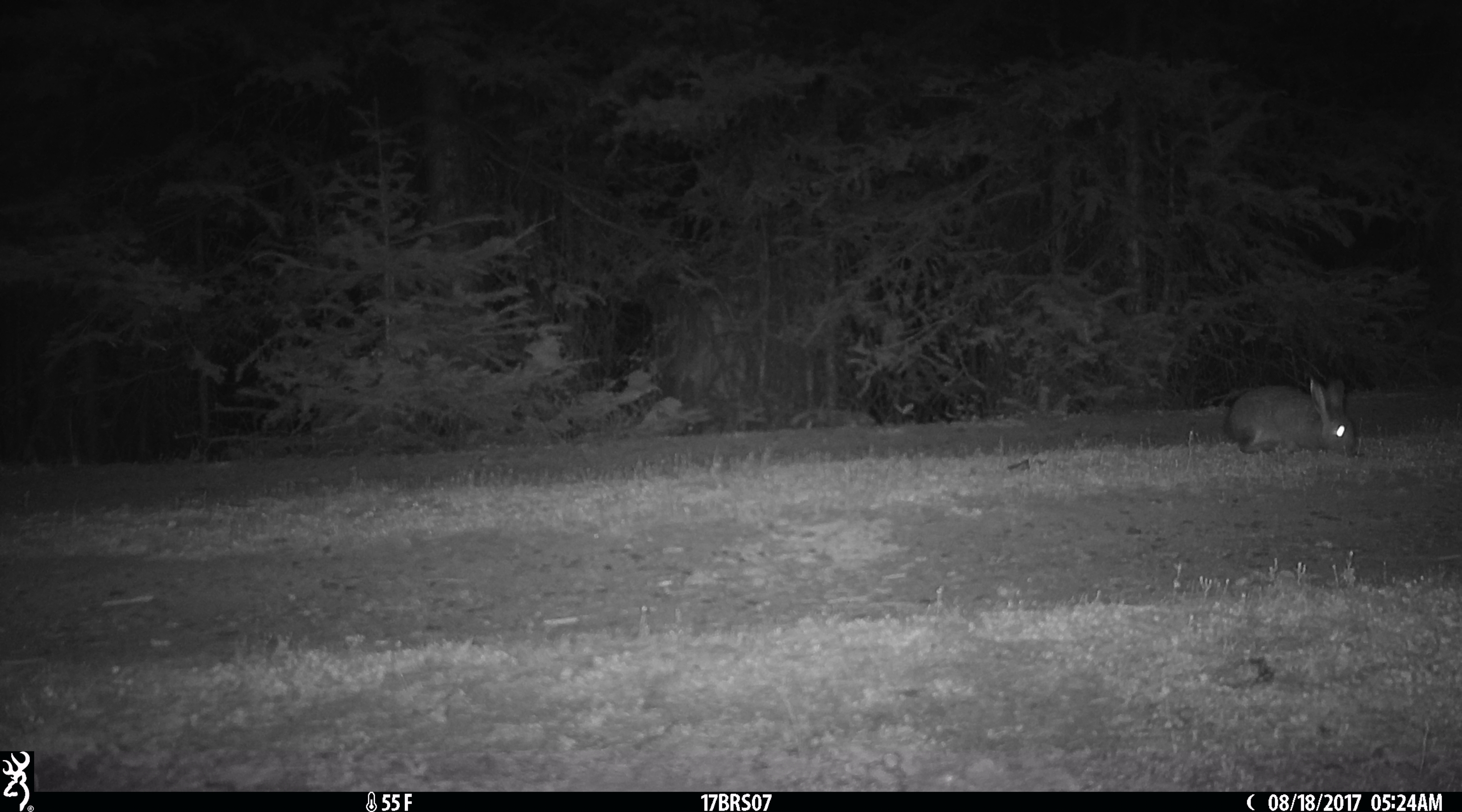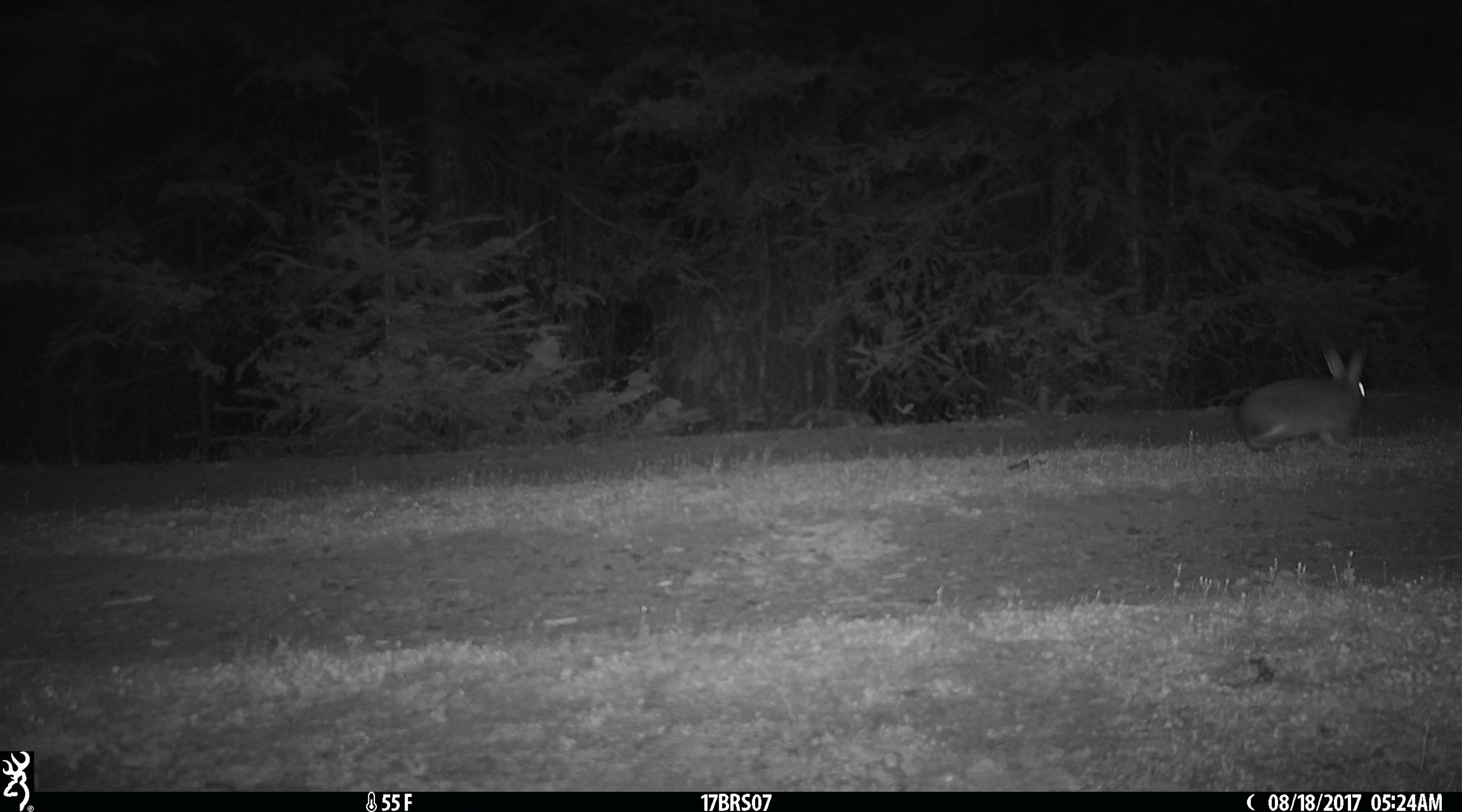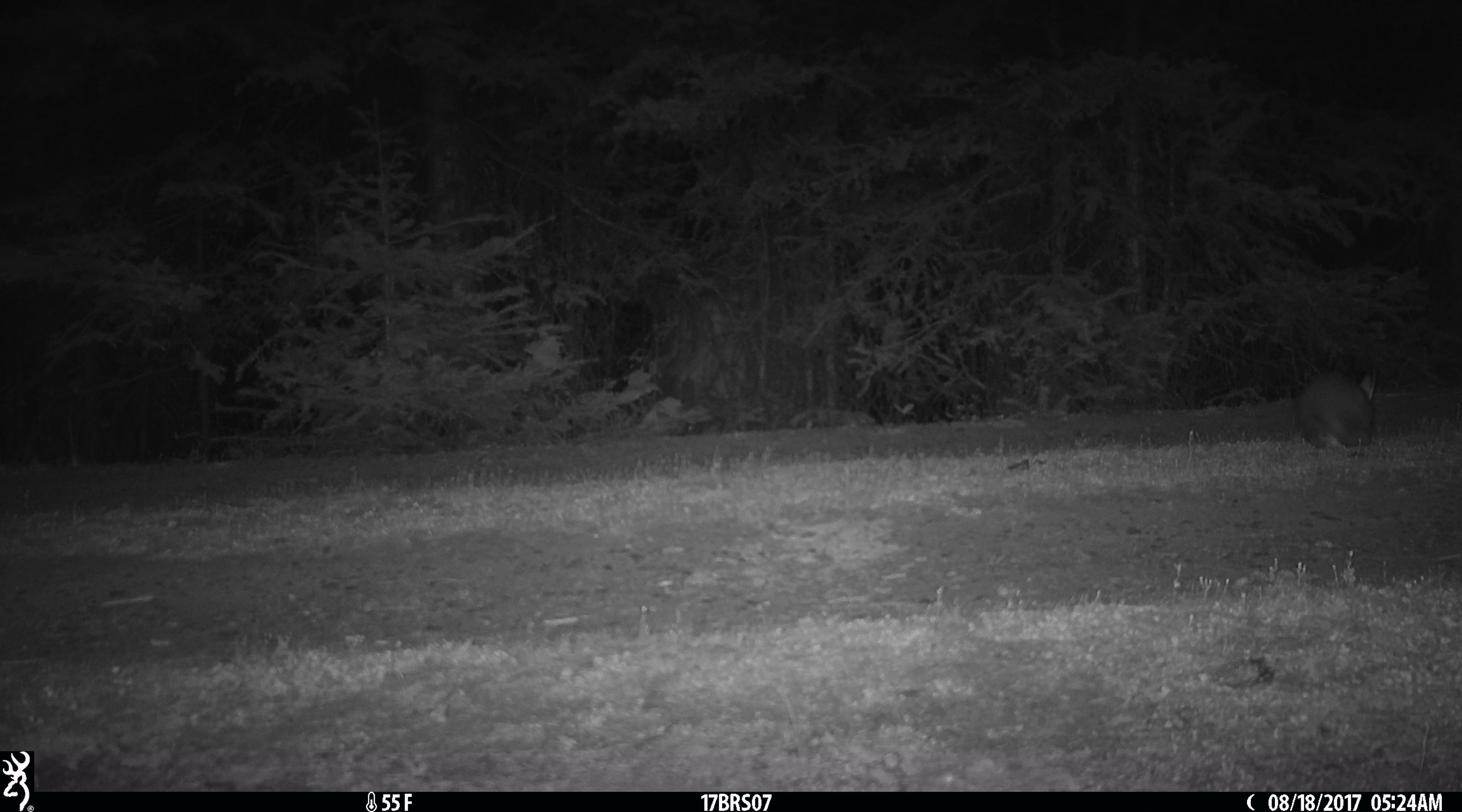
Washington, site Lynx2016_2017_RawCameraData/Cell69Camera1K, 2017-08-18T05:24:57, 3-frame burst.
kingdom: Animalia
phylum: Chordata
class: Mammalia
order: Lagomorpha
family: Leporidae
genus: Lepus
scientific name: Lepus americanus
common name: snowshoe hare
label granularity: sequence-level